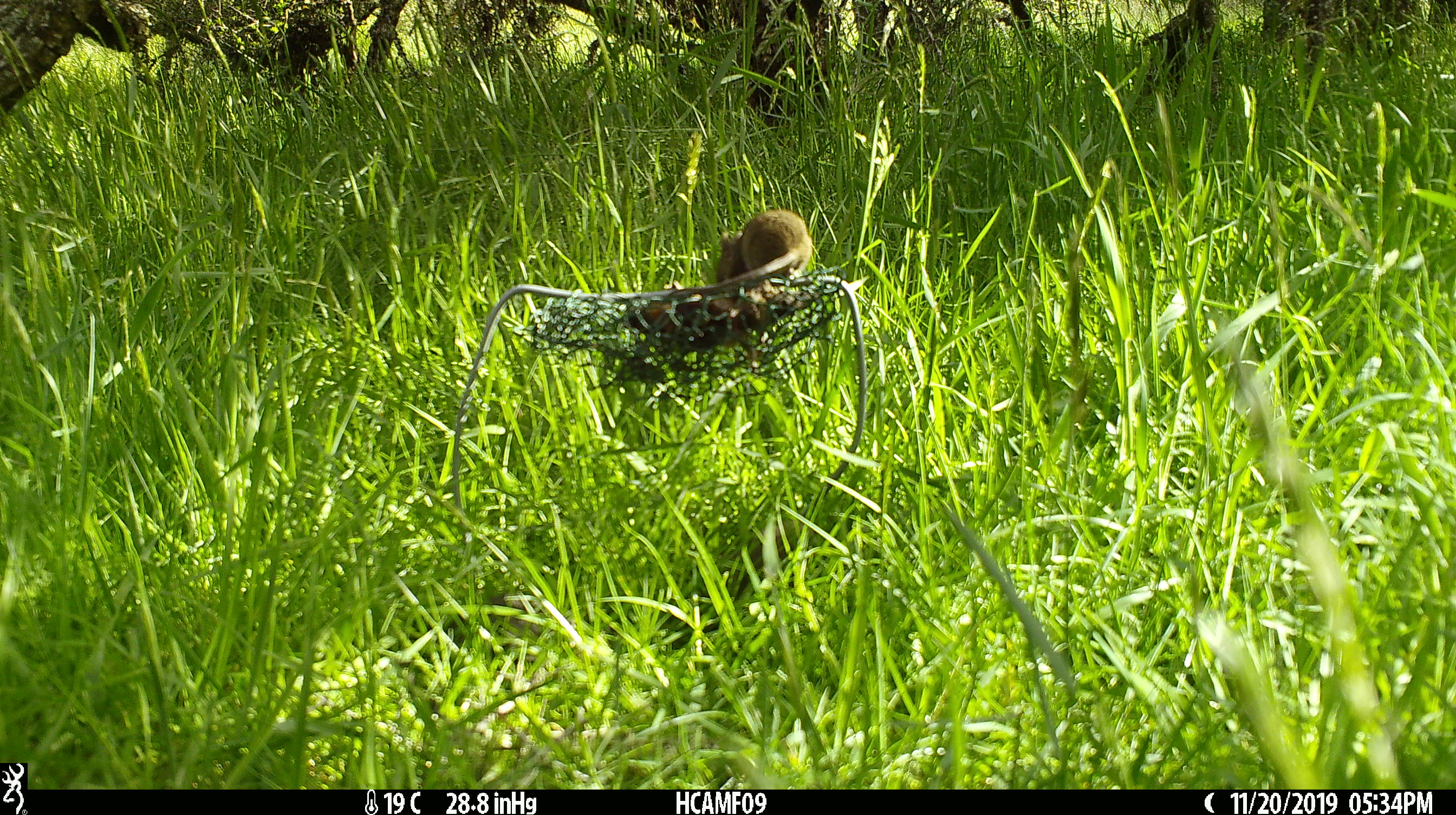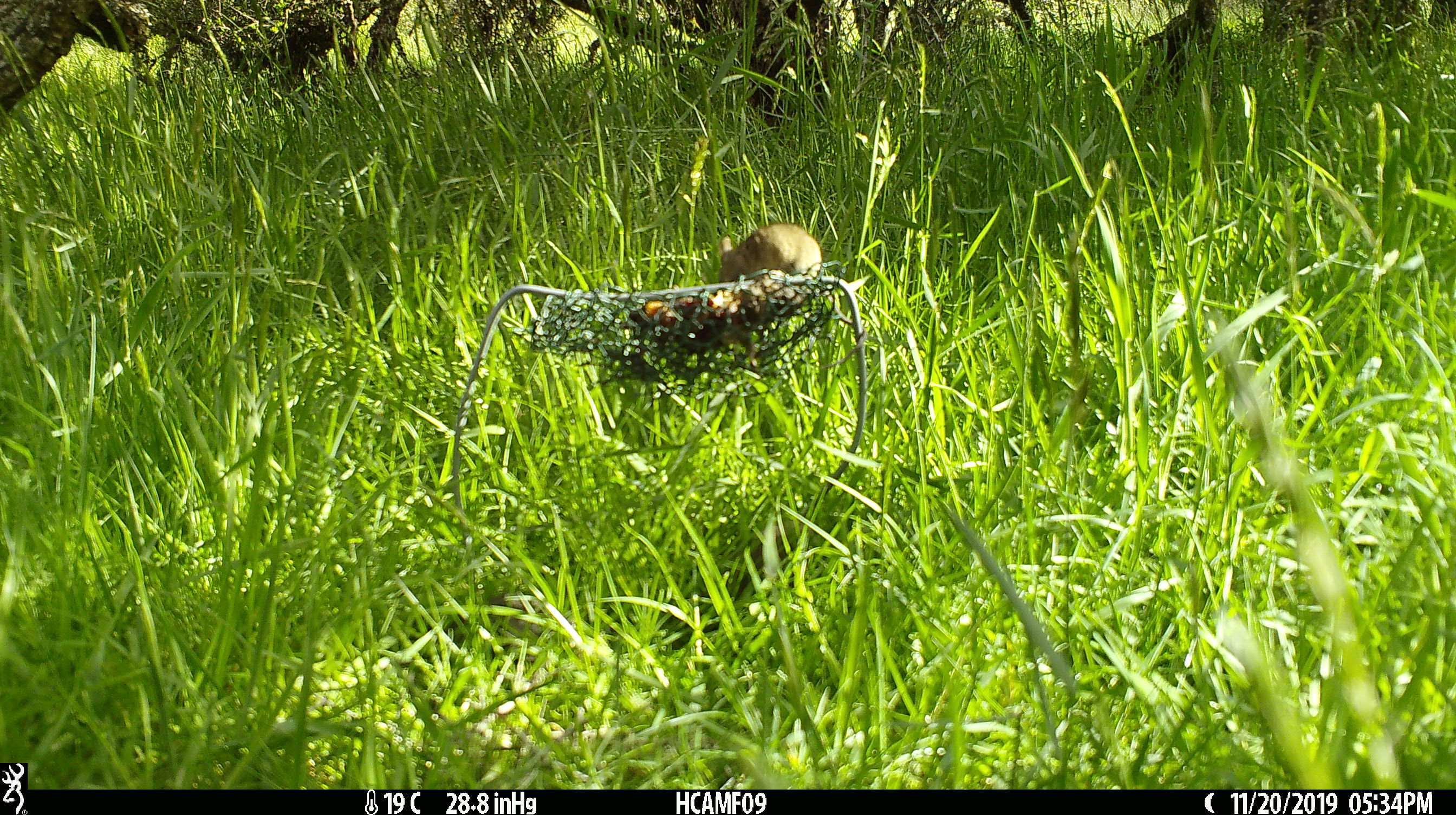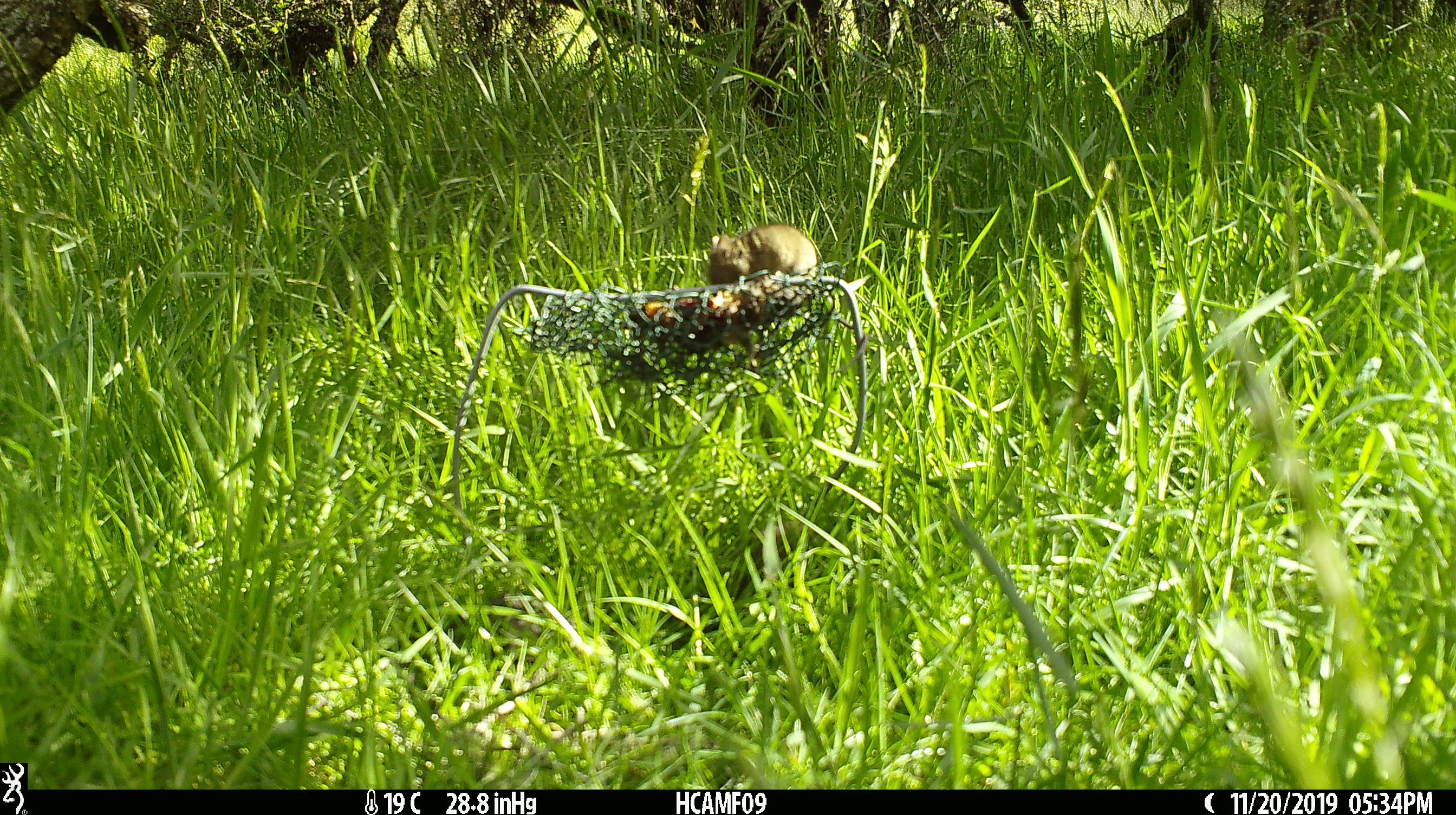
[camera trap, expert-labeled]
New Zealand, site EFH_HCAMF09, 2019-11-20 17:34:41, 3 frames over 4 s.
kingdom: Animalia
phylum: Chordata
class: Mammalia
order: Rodentia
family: Muridae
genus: Mus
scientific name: Mus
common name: mouse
Mouse (Mus).